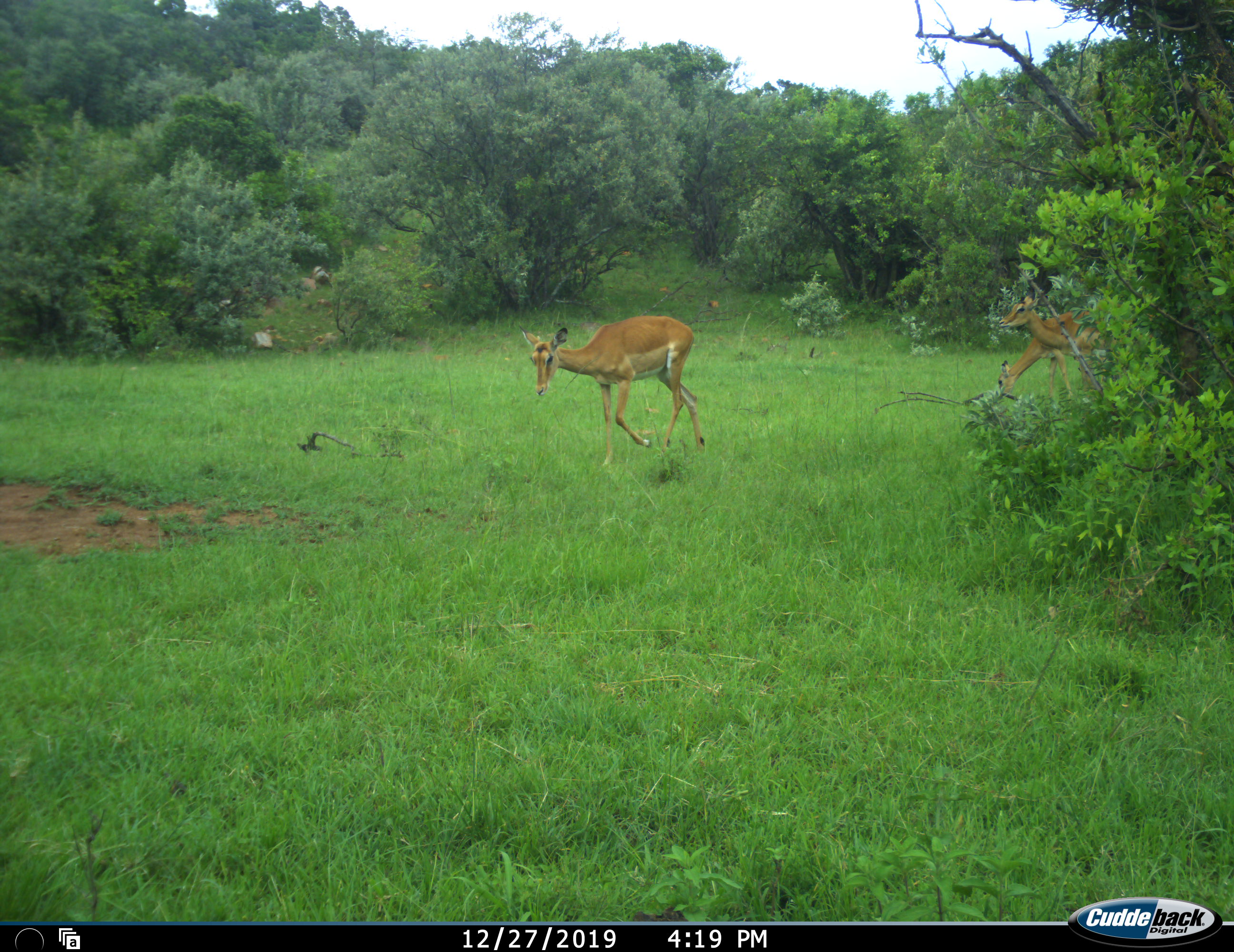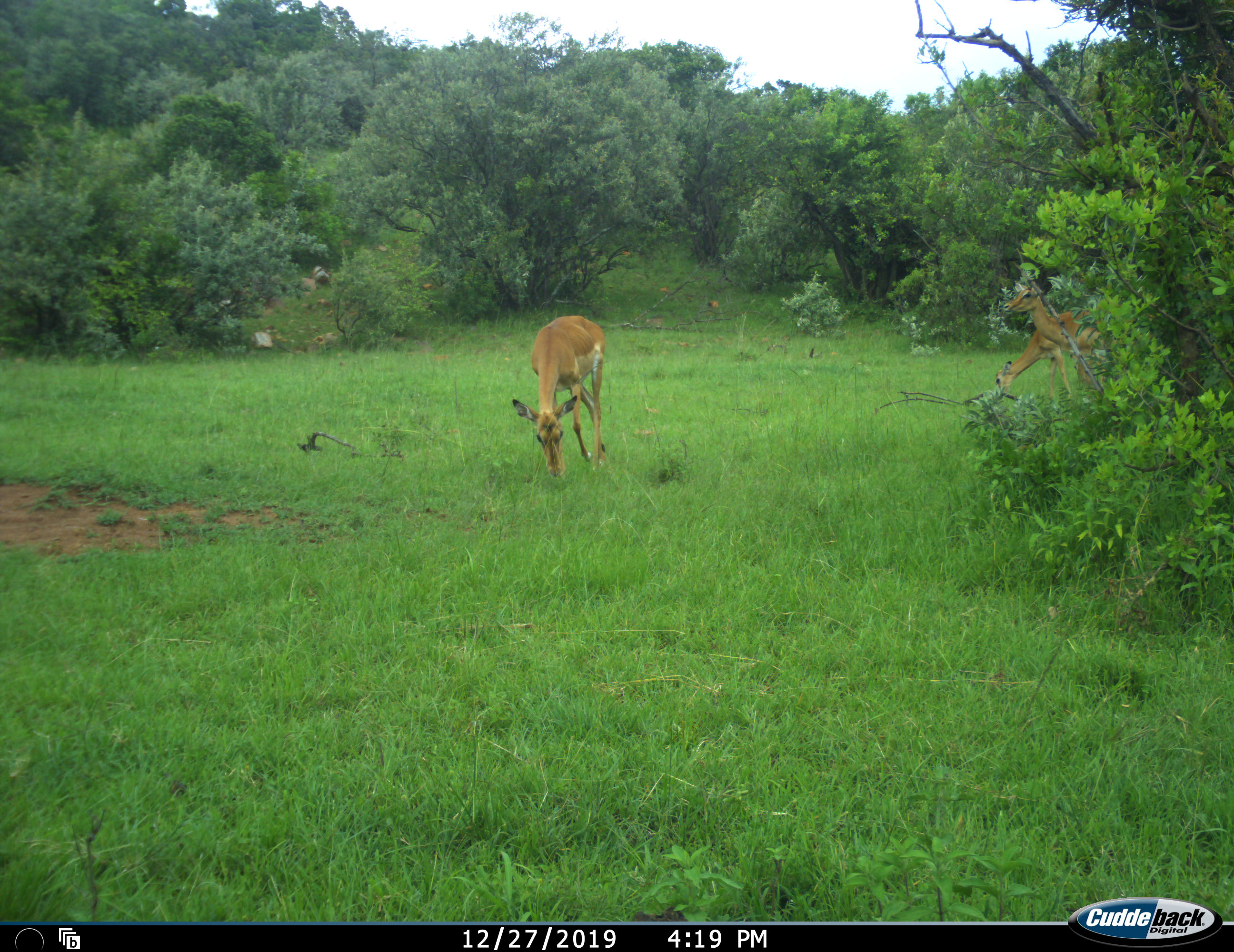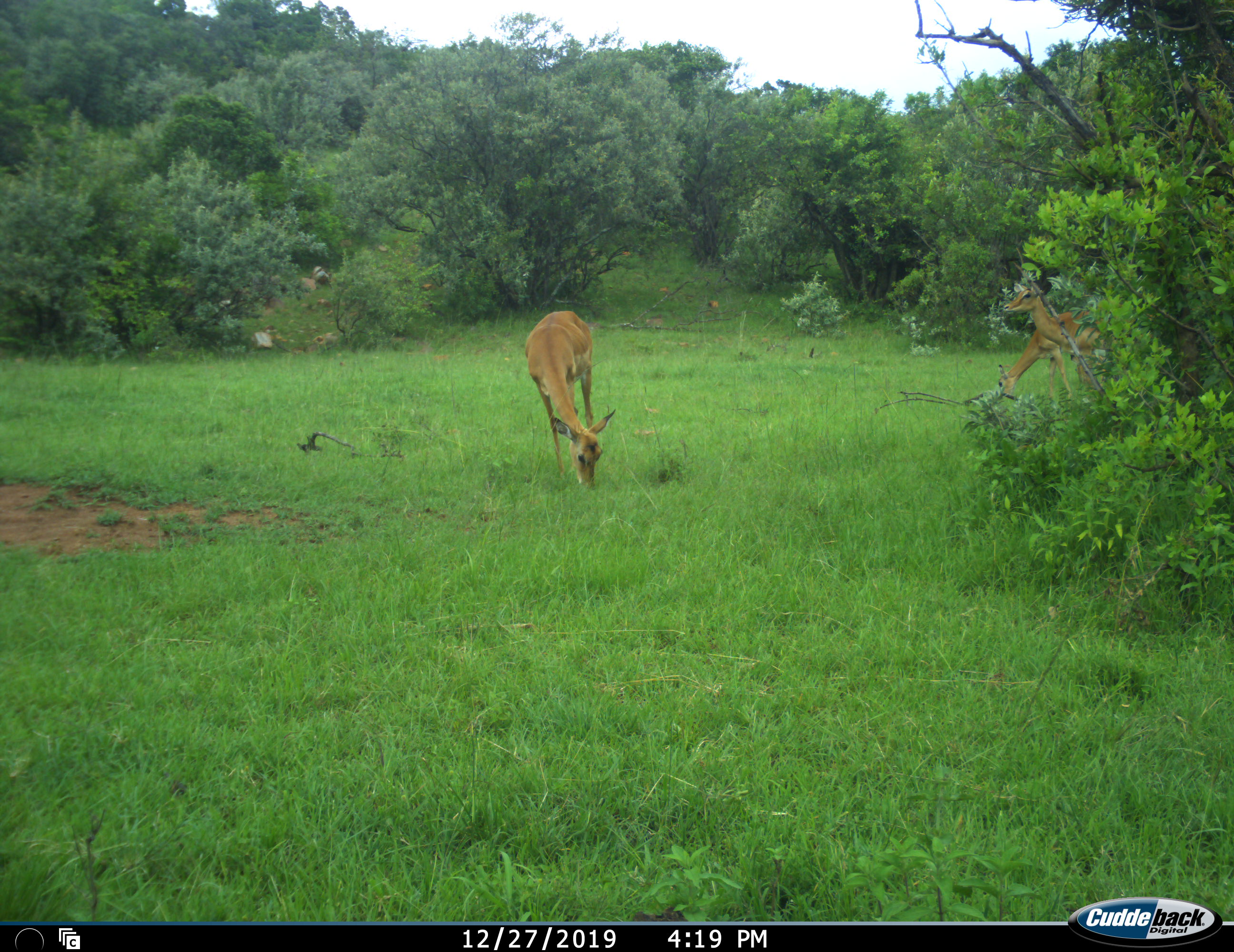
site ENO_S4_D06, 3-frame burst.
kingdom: Animalia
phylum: Chordata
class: Mammalia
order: Artiodactyla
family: Bovidae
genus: Aepyceros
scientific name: Aepyceros melampus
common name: impala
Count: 3.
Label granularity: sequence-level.